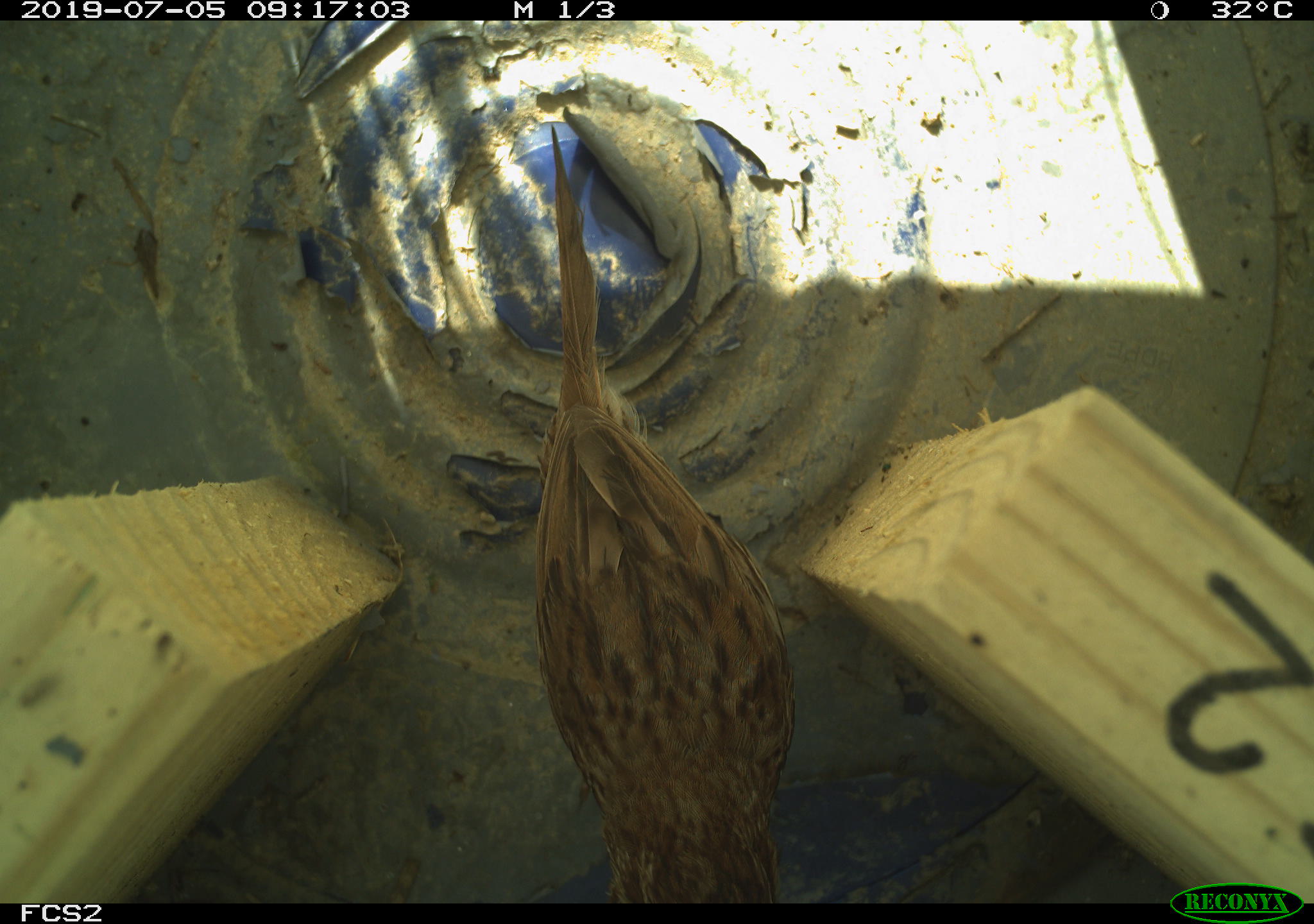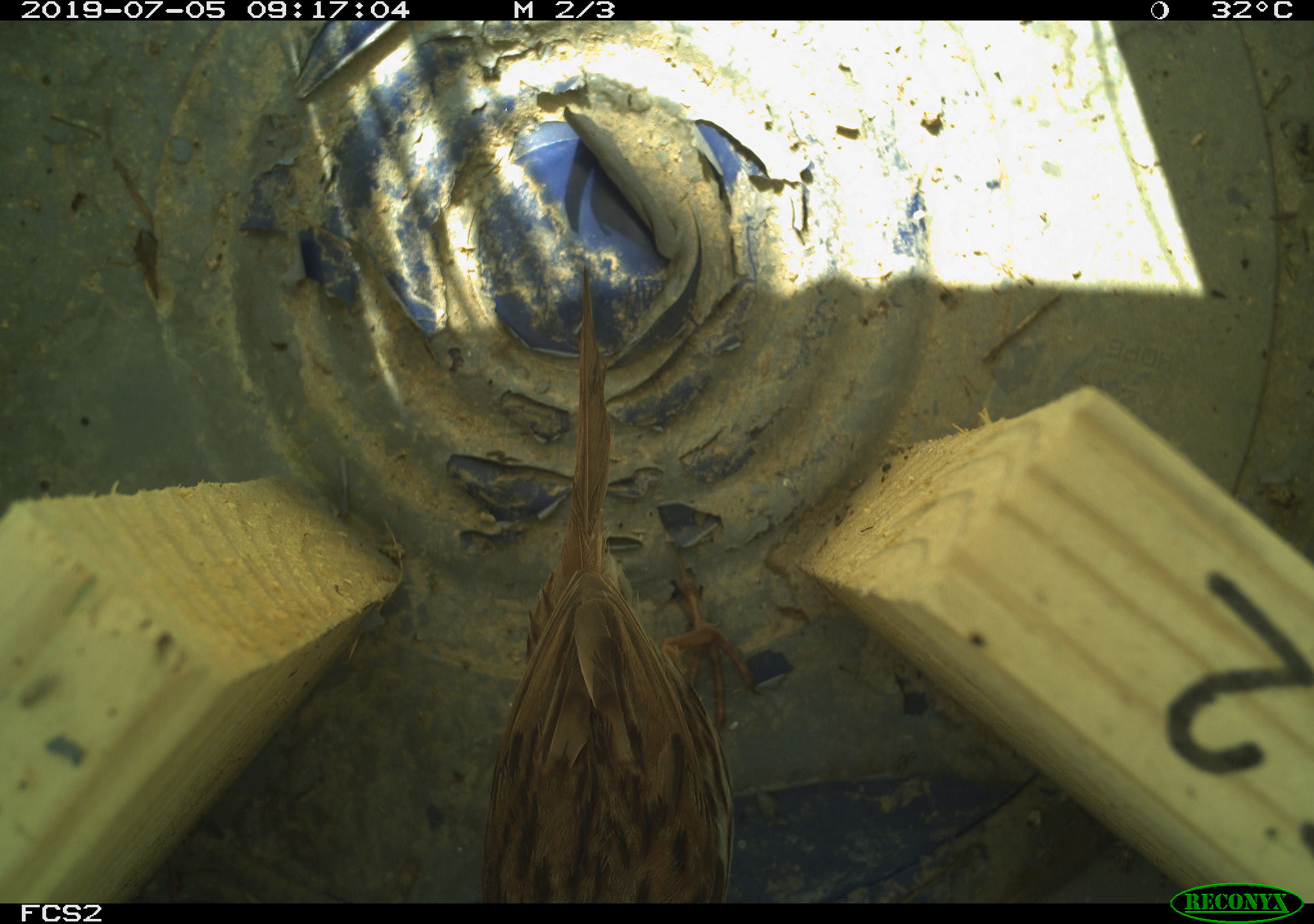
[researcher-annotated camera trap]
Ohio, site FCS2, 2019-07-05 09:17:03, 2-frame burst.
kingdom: Animalia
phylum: Chordata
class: Aves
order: Passeriformes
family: Passerellidae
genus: Melospiza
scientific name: Melospiza melodia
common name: song sparrow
Song sparrow (Melospiza melodia).